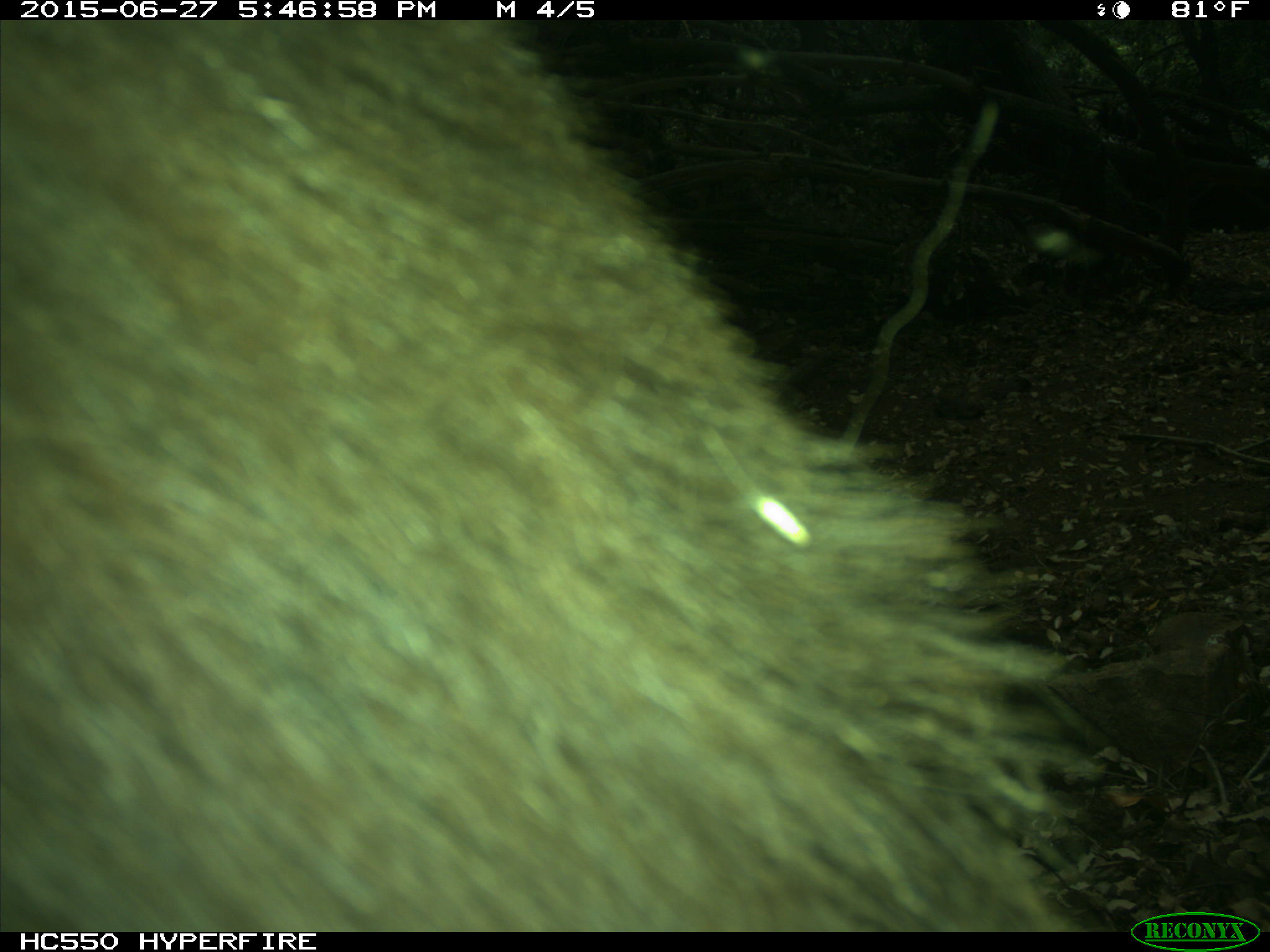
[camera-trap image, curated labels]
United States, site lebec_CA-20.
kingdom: Animalia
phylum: Chordata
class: Mammalia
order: Carnivora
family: Ursidae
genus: Ursus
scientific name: Ursus americanus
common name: american black bear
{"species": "Ursus americanus (american black bear)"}